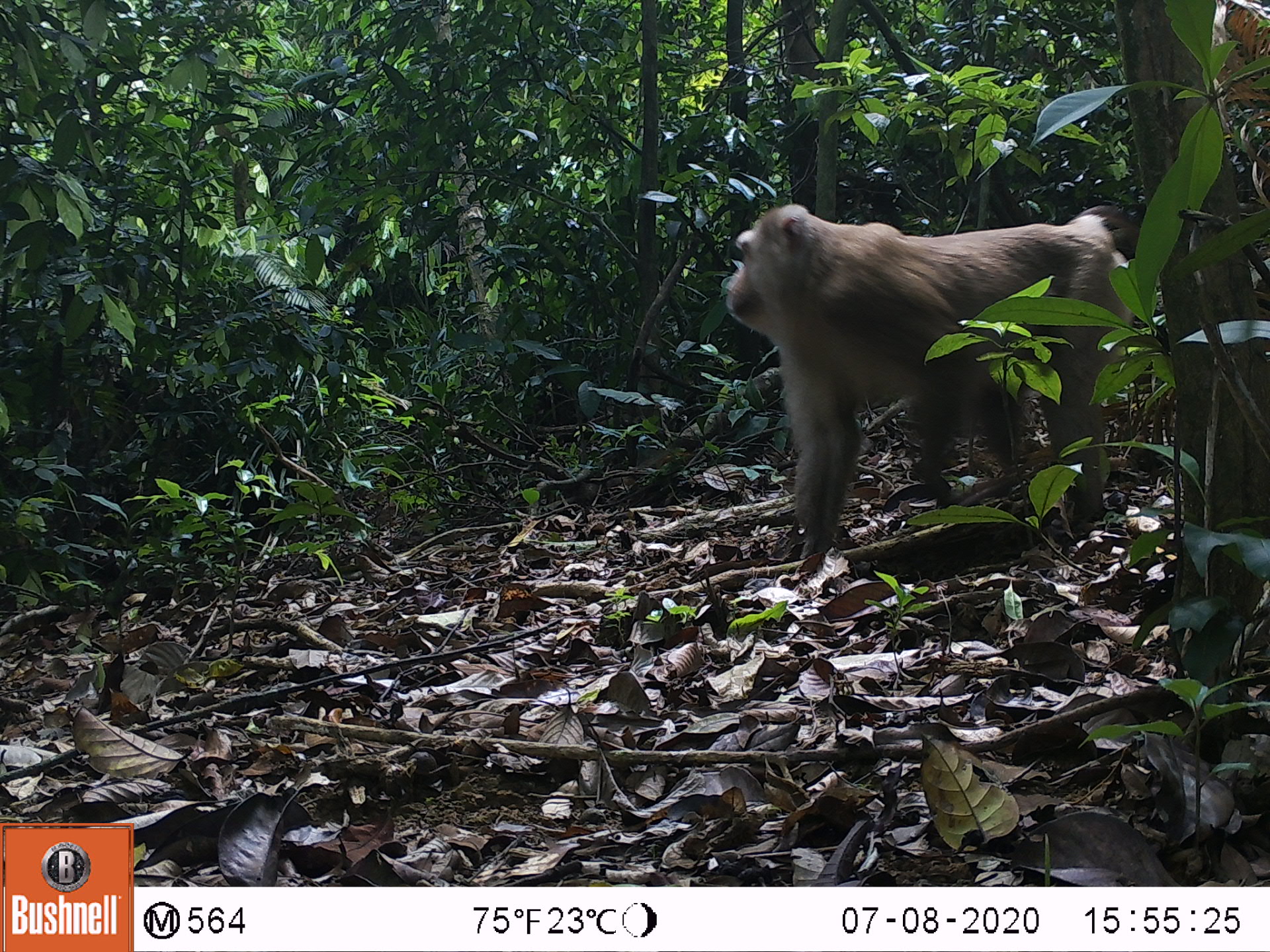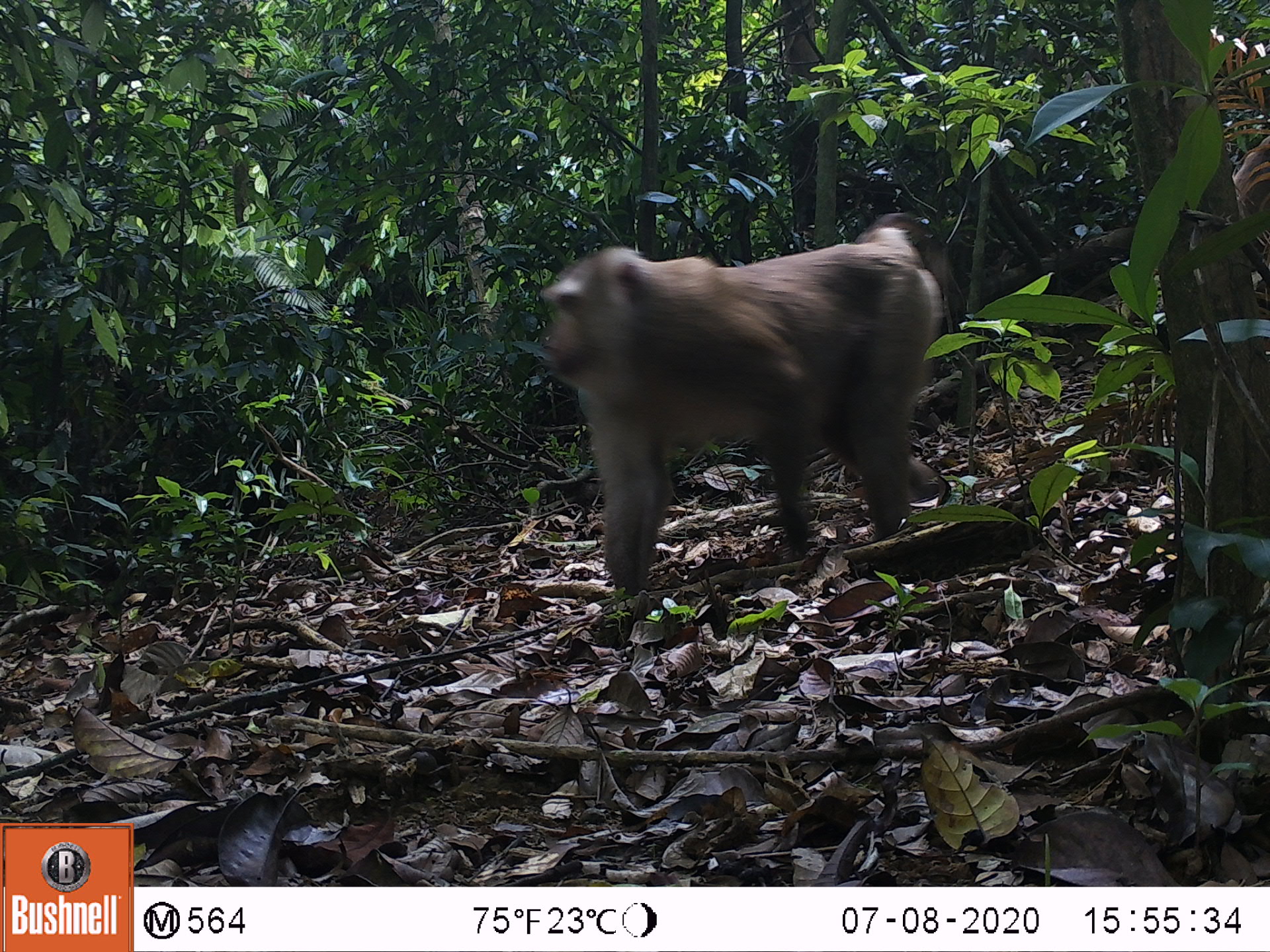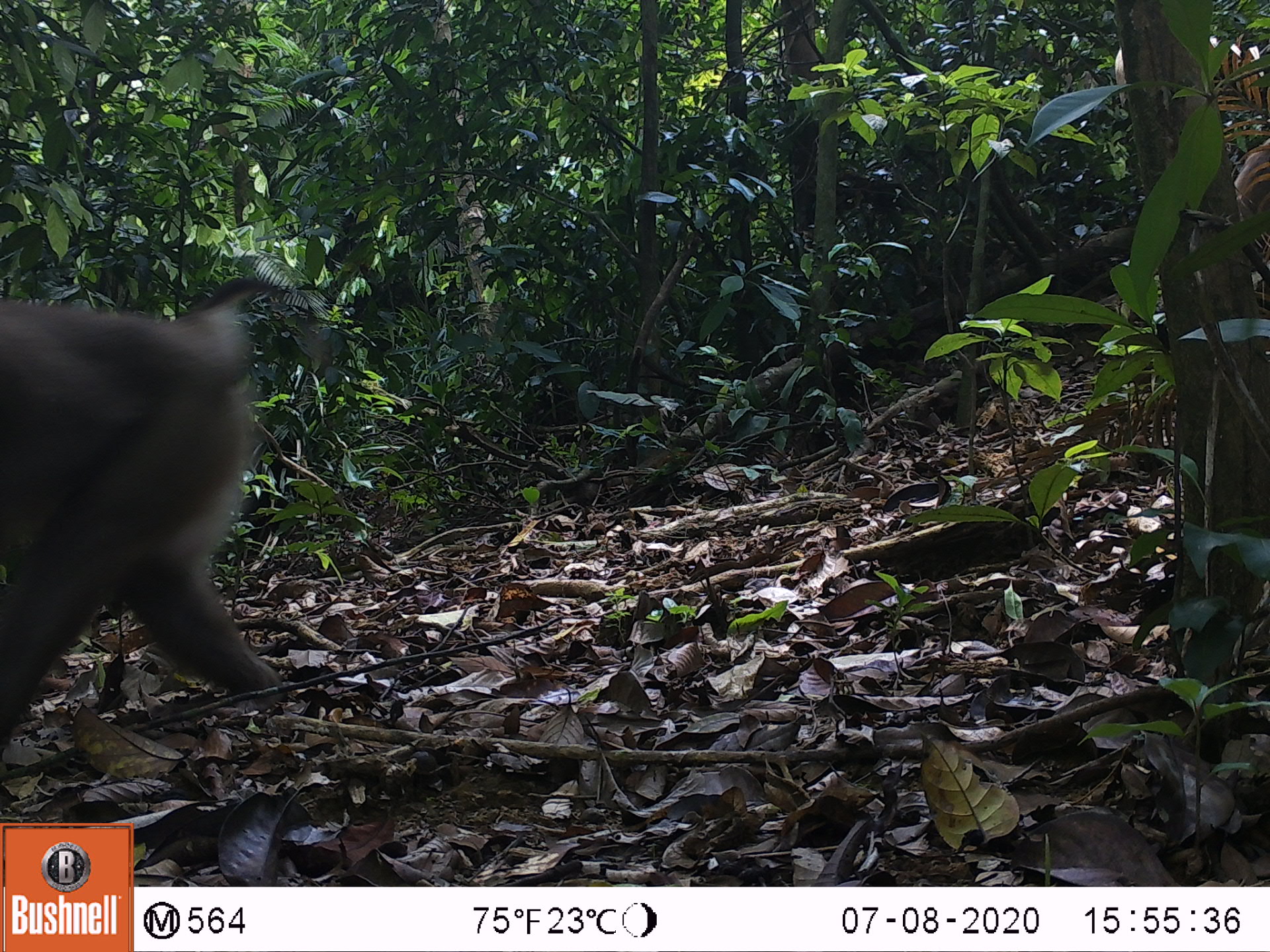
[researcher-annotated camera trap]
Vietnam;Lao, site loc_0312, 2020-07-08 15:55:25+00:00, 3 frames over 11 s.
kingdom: Animalia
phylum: Chordata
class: Mammalia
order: Primates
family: Cercopithecidae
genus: Macaca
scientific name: Macaca nemestrina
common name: pig-tailed macaque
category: pig tailed macaque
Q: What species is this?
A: Pig tailed macaque (pig-tailed macaque) (Macaca nemestrina).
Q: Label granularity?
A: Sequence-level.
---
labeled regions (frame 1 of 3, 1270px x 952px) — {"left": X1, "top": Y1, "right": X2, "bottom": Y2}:
pig tailed macaque: {"left": 725, "top": 203, "right": 1142, "bottom": 562}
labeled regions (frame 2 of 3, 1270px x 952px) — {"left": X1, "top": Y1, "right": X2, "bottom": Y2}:
pig tailed macaque: {"left": 537, "top": 210, "right": 952, "bottom": 600}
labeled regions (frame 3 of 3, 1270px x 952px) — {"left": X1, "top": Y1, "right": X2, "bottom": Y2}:
pig tailed macaque: {"left": 0, "top": 274, "right": 288, "bottom": 750}